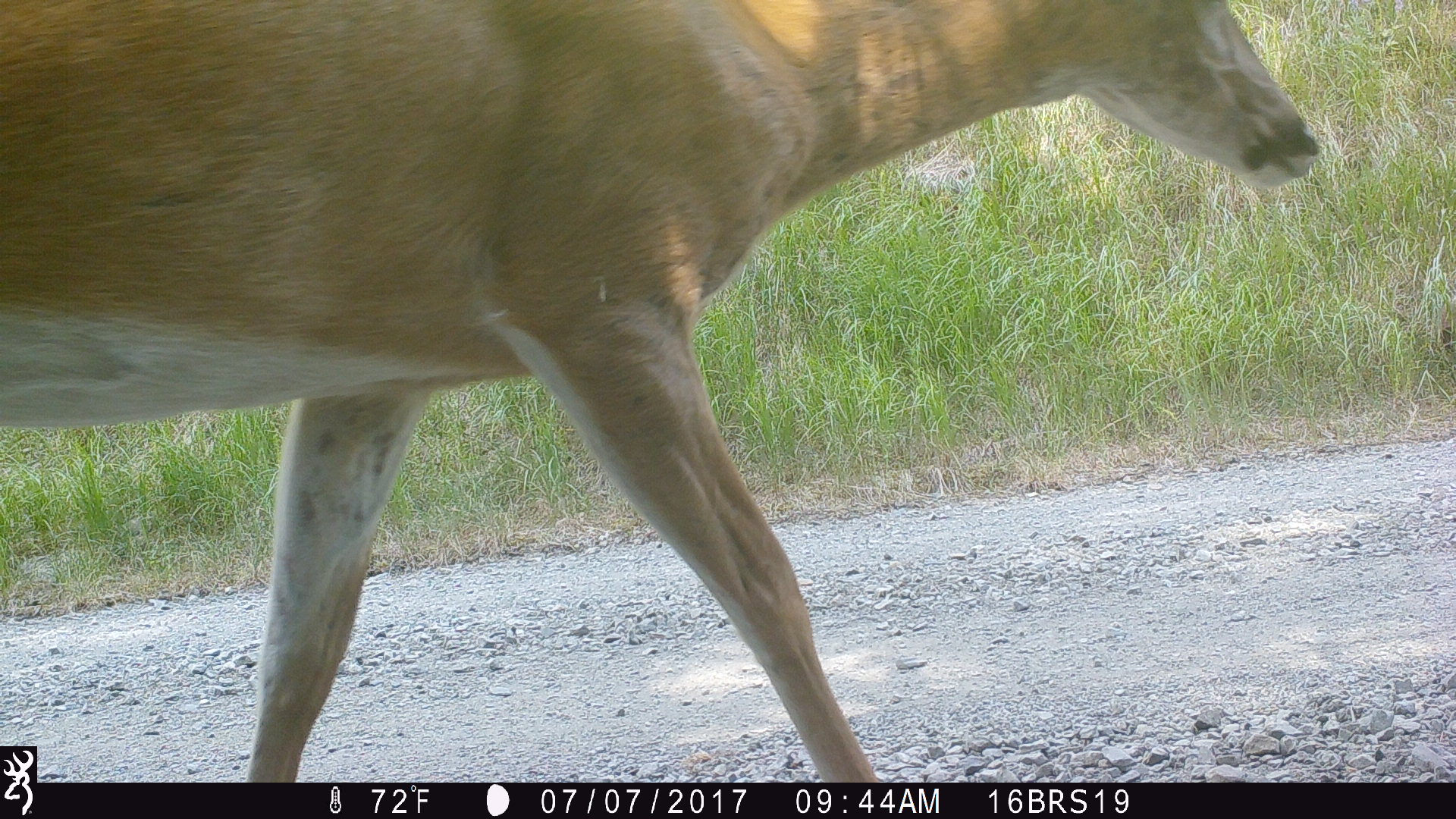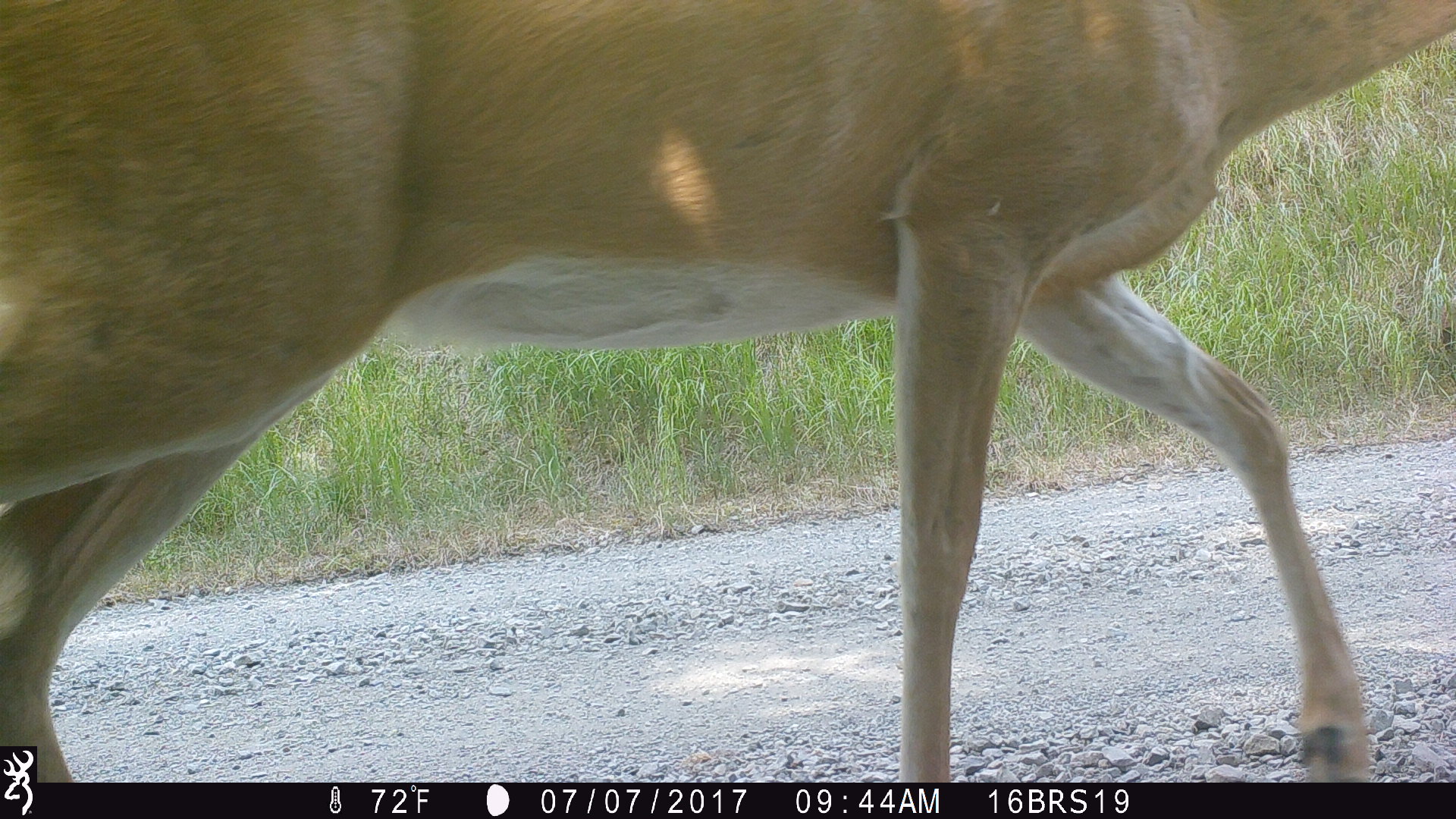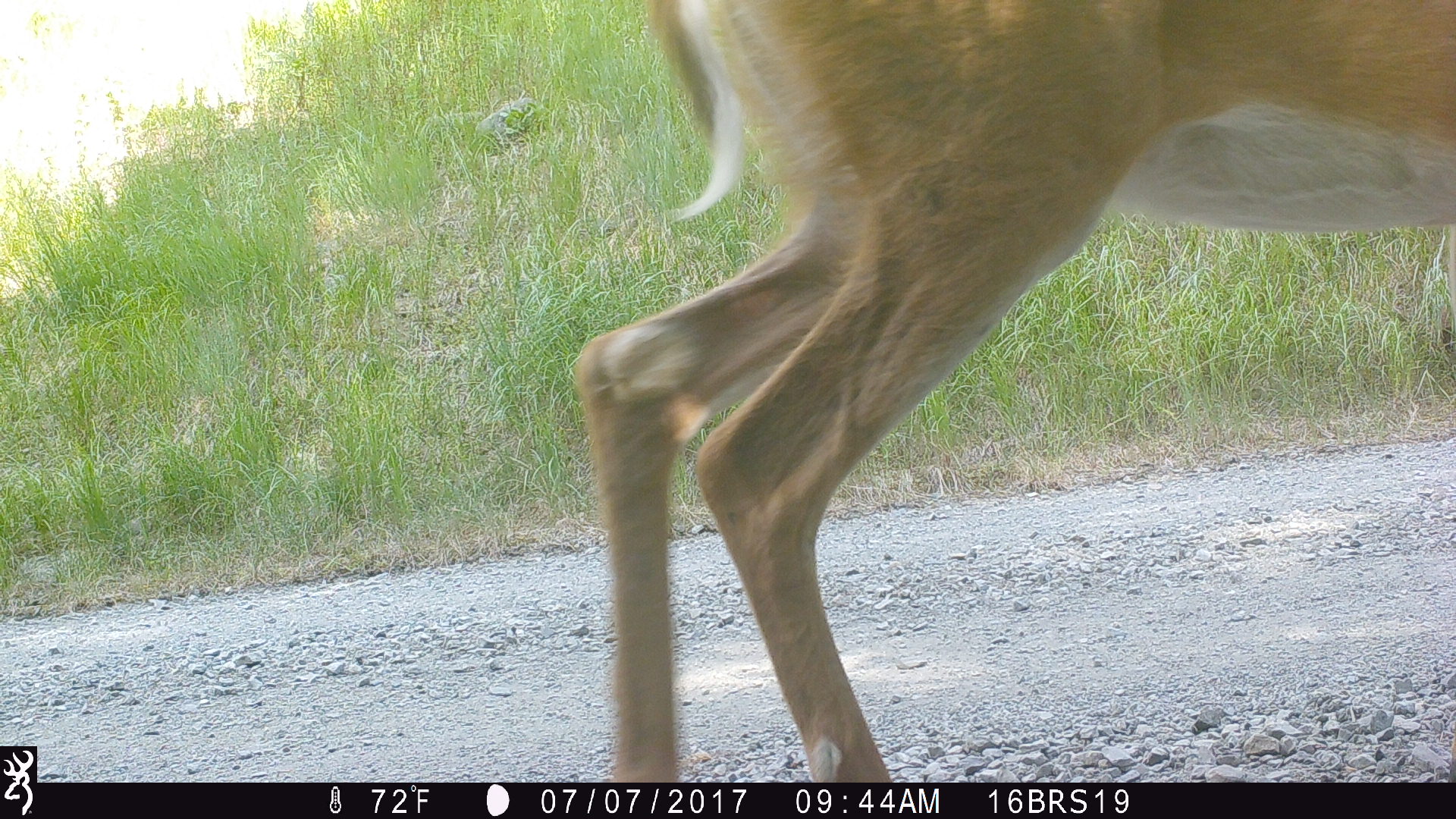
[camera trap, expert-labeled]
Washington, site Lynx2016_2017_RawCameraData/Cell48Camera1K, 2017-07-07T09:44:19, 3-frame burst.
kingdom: Animalia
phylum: Chordata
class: Mammalia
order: Artiodactyla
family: Cervidae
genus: Odocoileus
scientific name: Odocoileus virginianus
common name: white-tailed deer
Odocoileus virginianus (white-tailed deer). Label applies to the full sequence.